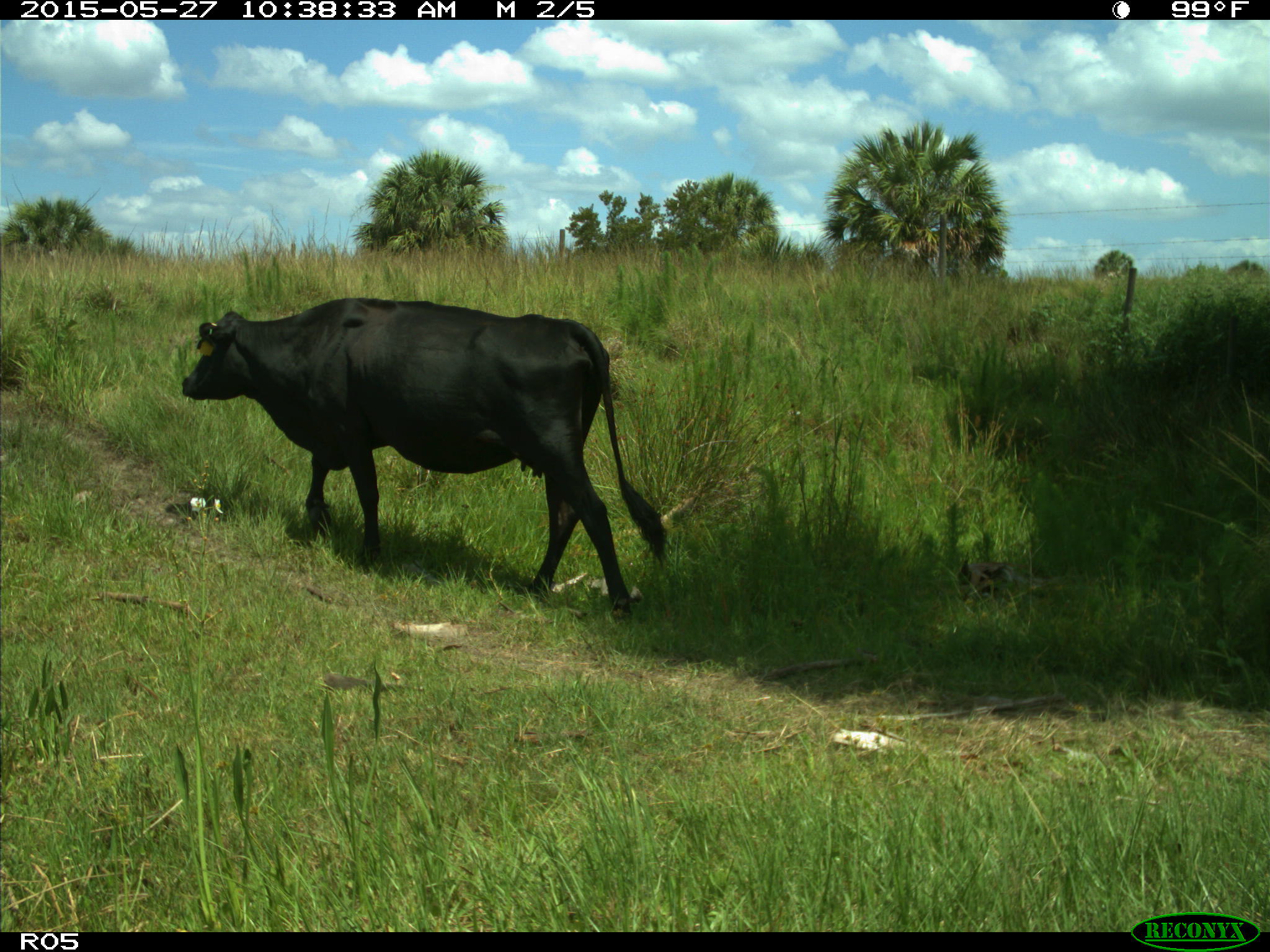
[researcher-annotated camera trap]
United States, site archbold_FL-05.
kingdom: Animalia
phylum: Chordata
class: Mammalia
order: Artiodactyla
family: Bovidae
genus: Bos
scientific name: Bos taurus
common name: domestic cow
Bos taurus (domestic cow).